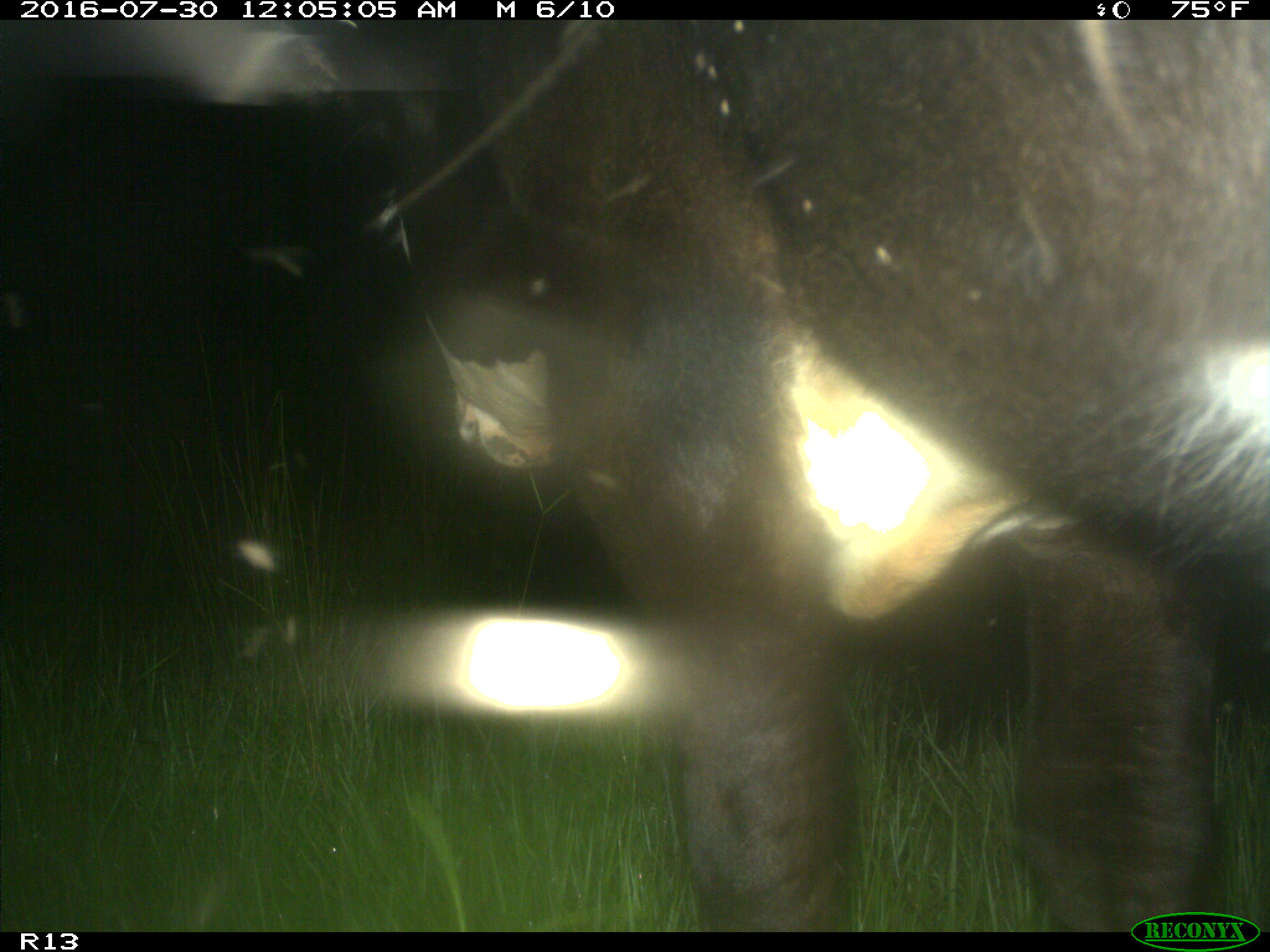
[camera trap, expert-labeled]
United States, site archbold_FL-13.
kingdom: Animalia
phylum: Chordata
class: Mammalia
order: Artiodactyla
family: Bovidae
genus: Bos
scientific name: Bos taurus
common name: domestic cow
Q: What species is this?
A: Bos taurus (domestic cow).